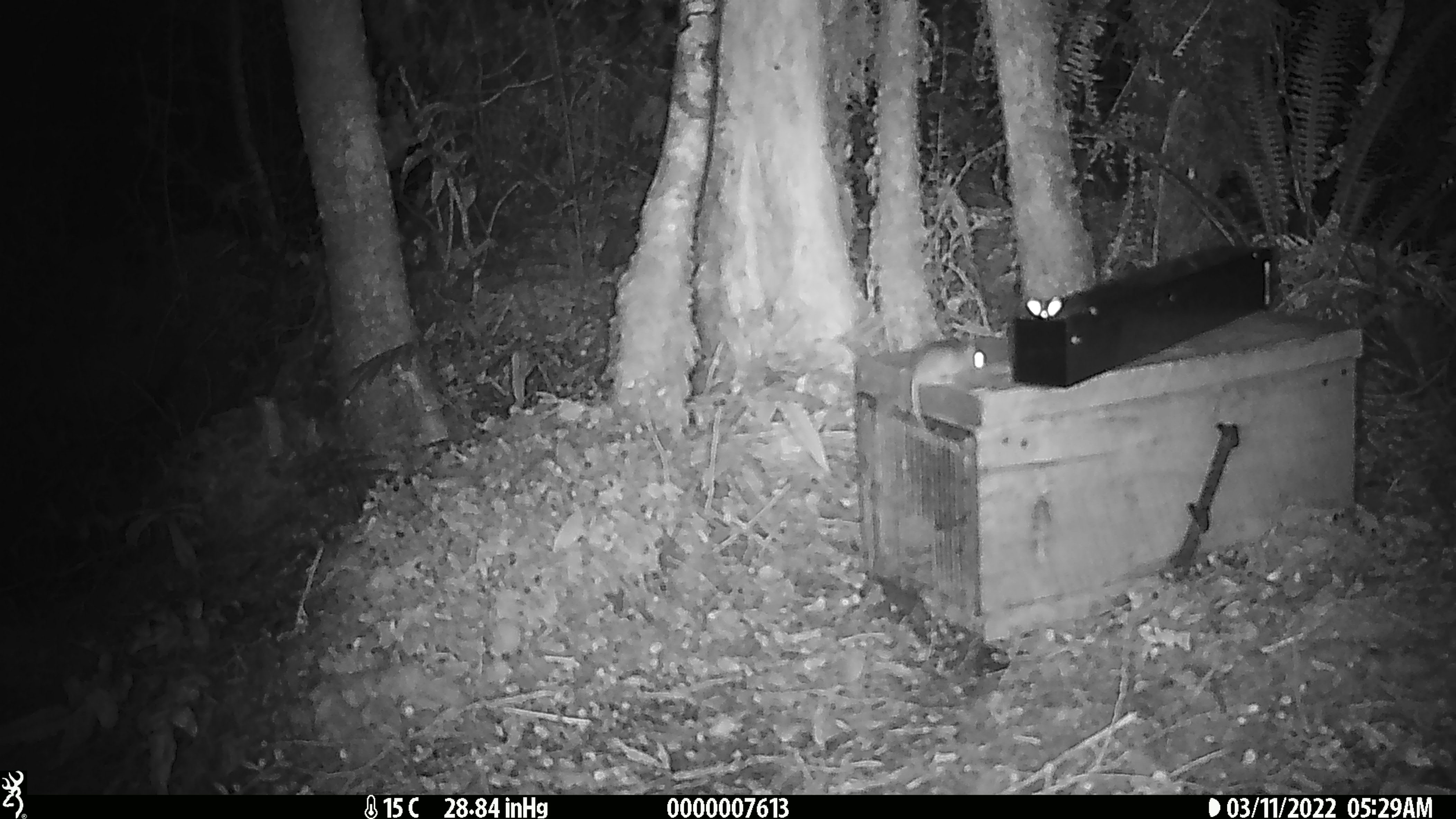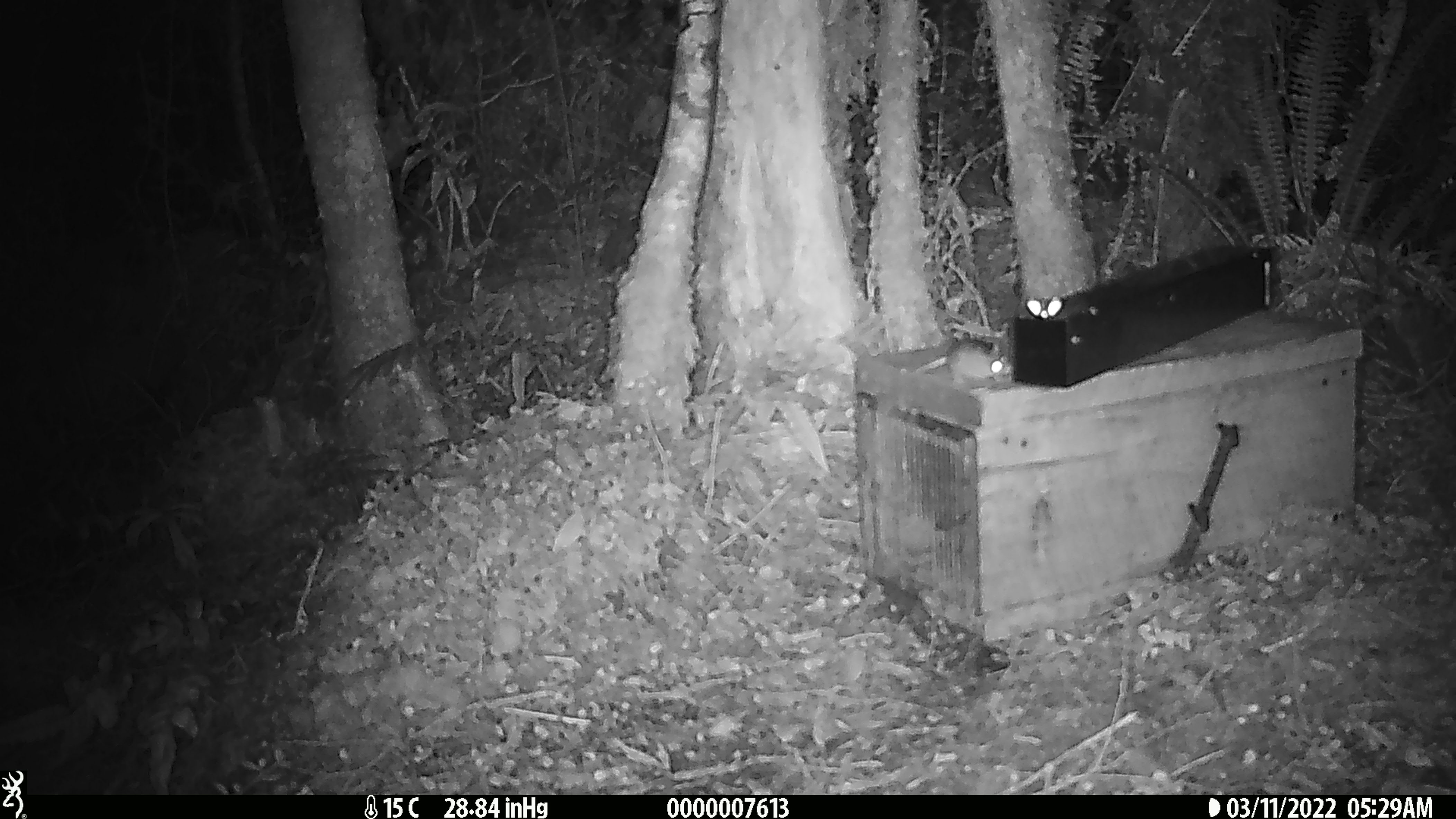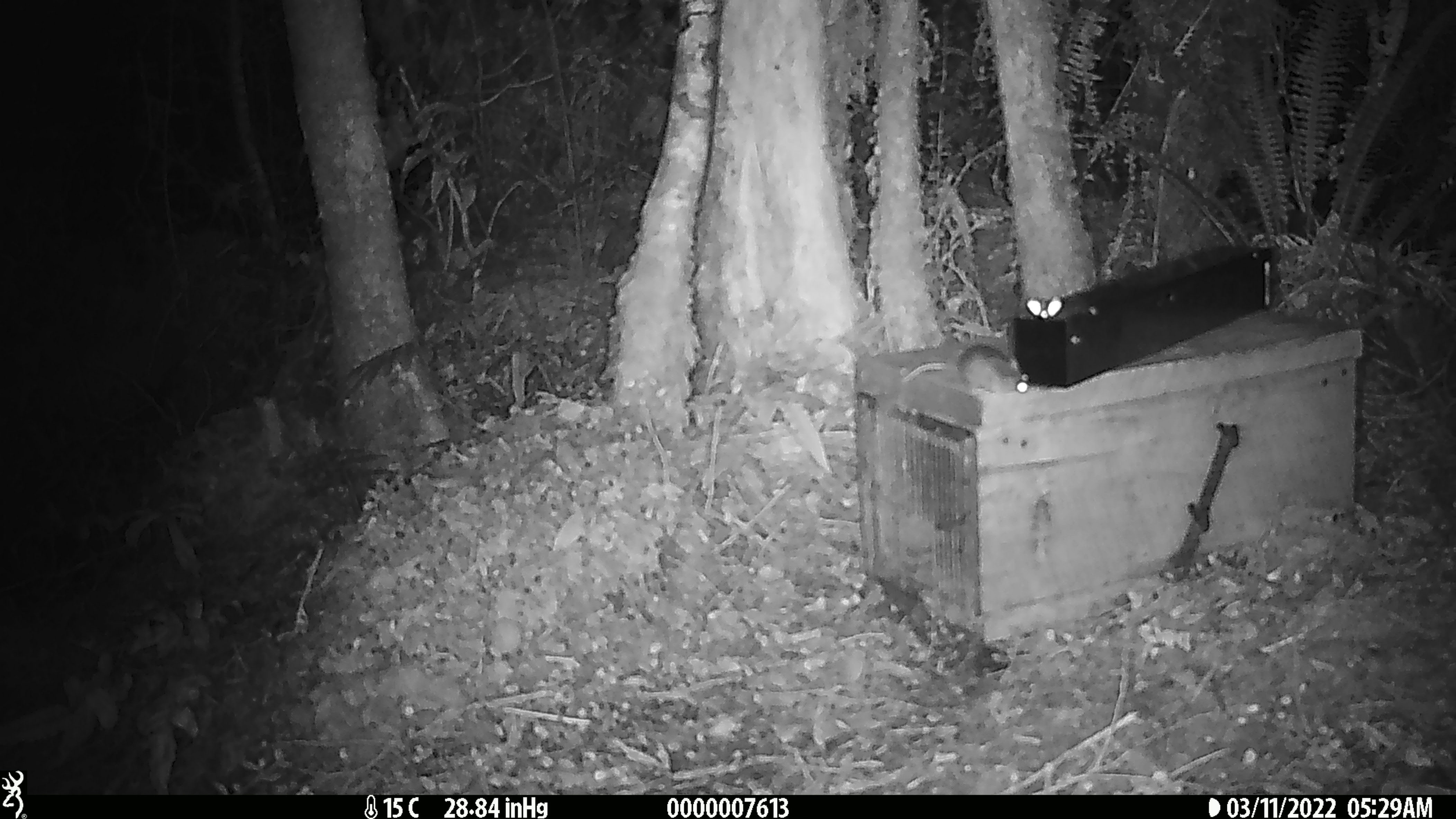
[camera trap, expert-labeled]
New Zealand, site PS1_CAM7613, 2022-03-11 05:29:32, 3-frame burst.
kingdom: Animalia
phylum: Chordata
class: Mammalia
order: Rodentia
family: Muridae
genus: Mus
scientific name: Mus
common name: mouse